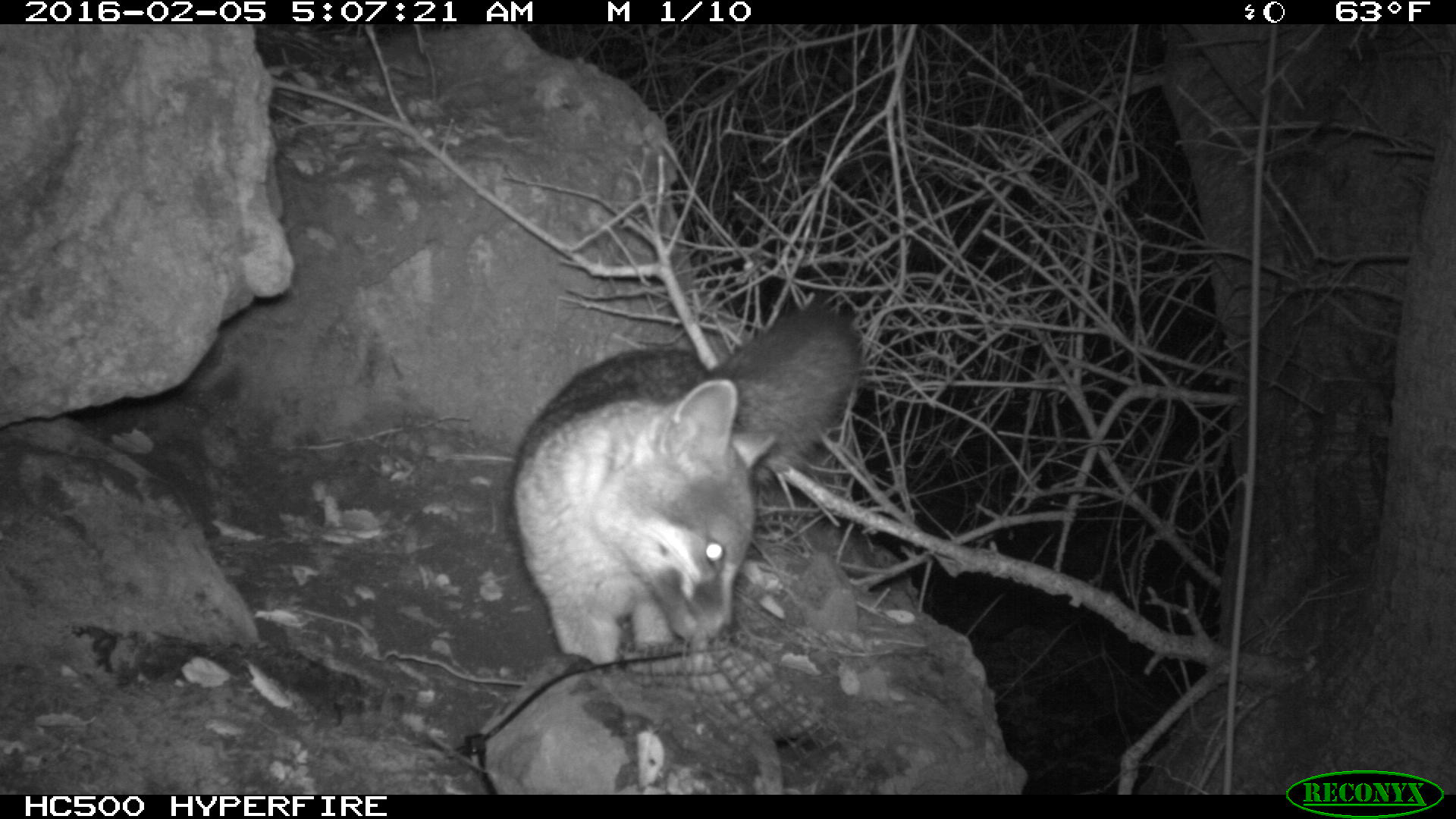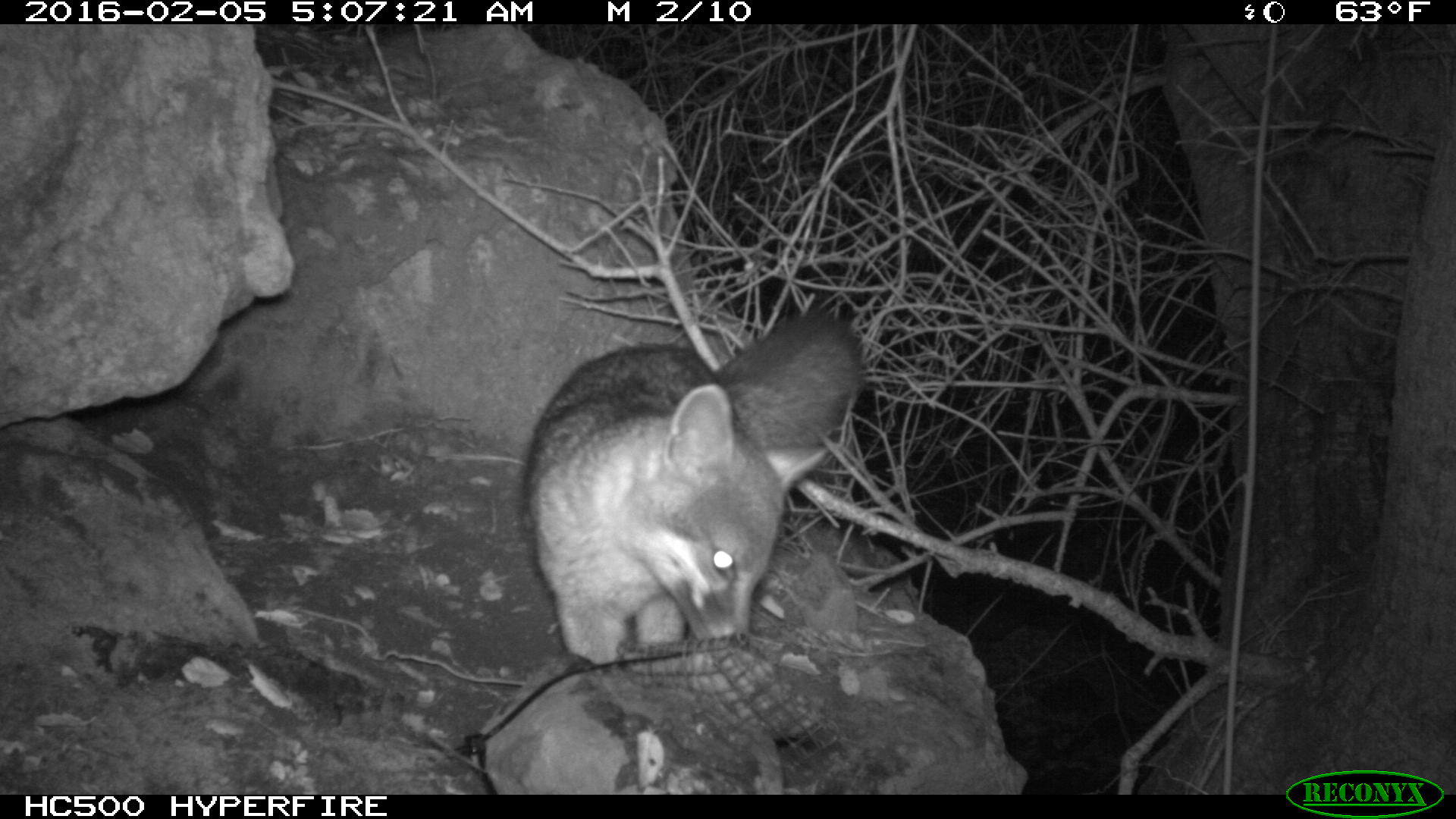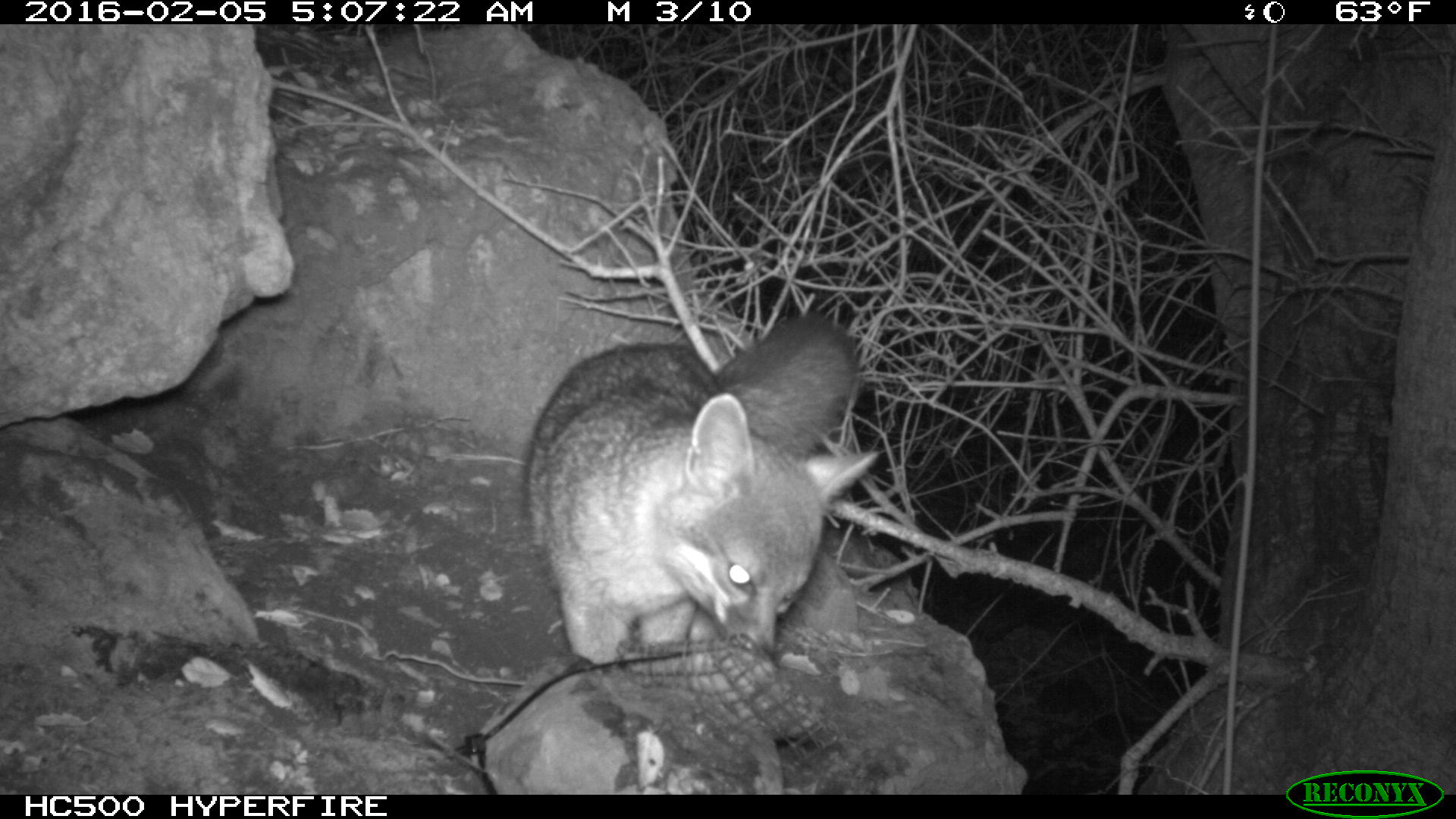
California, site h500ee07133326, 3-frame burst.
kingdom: Animalia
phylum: Chordata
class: Mammalia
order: Carnivora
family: Canidae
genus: Urocyon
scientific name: Urocyon littoralis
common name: island fox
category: fox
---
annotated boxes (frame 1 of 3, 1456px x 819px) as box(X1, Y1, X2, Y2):
fox: box(511, 298, 866, 666)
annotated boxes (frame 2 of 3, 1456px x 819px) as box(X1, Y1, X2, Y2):
fox: box(528, 312, 861, 665)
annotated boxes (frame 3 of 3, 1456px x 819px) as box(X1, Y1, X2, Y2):
fox: box(529, 314, 879, 670)